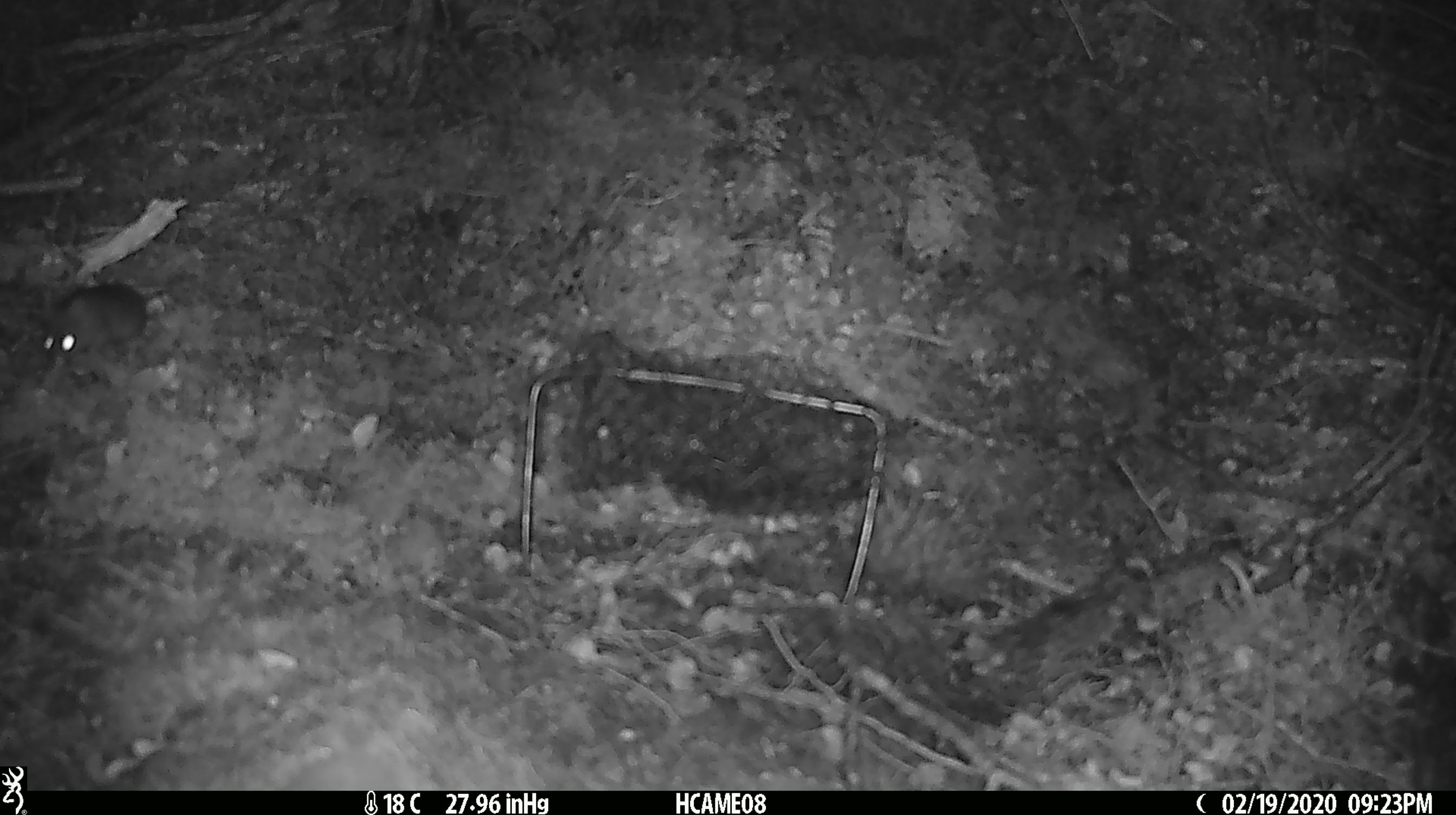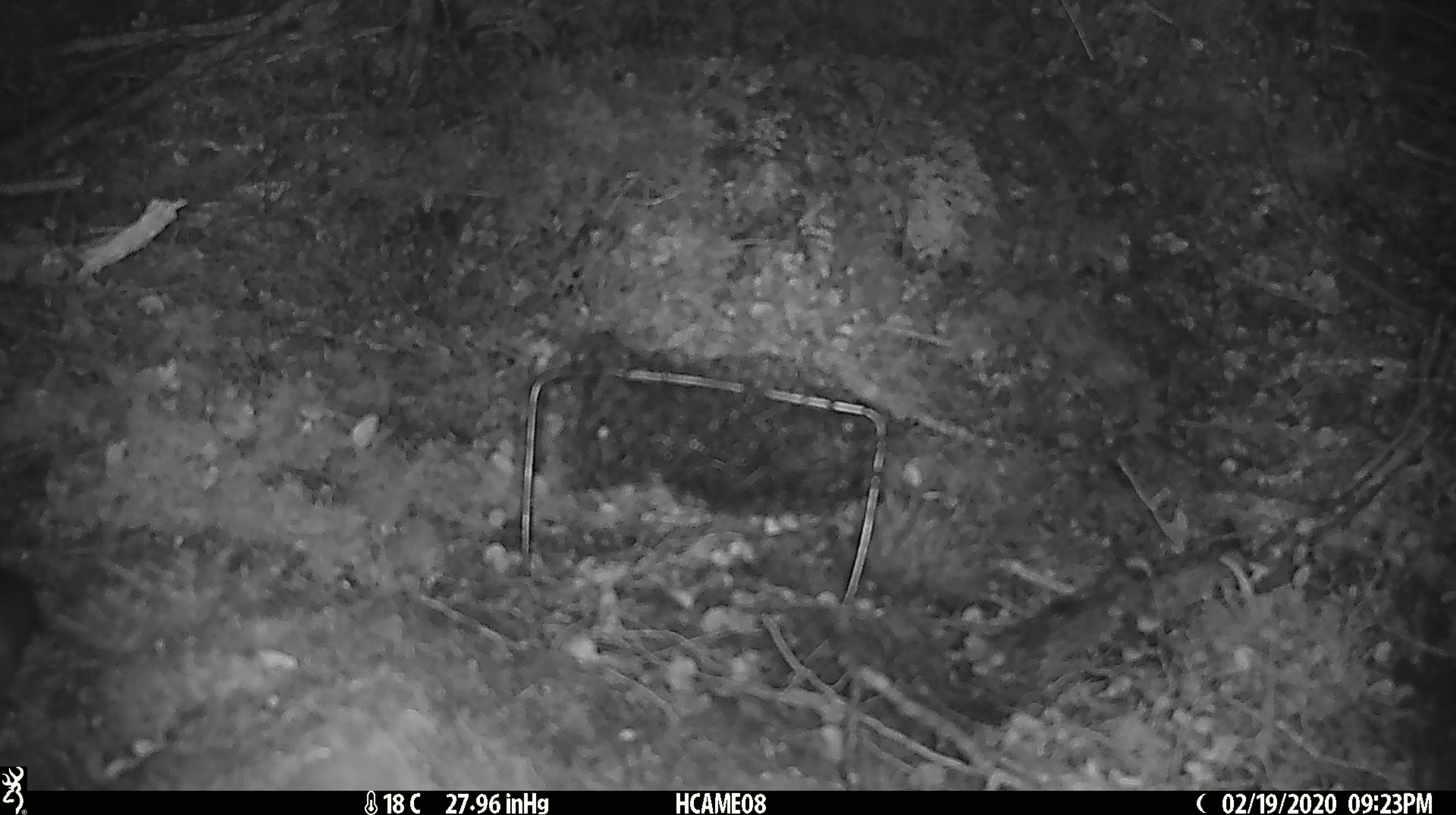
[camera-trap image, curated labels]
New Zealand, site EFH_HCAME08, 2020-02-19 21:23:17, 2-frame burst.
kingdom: Animalia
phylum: Chordata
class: Mammalia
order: Rodentia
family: Muridae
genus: Mus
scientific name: Mus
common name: mouse